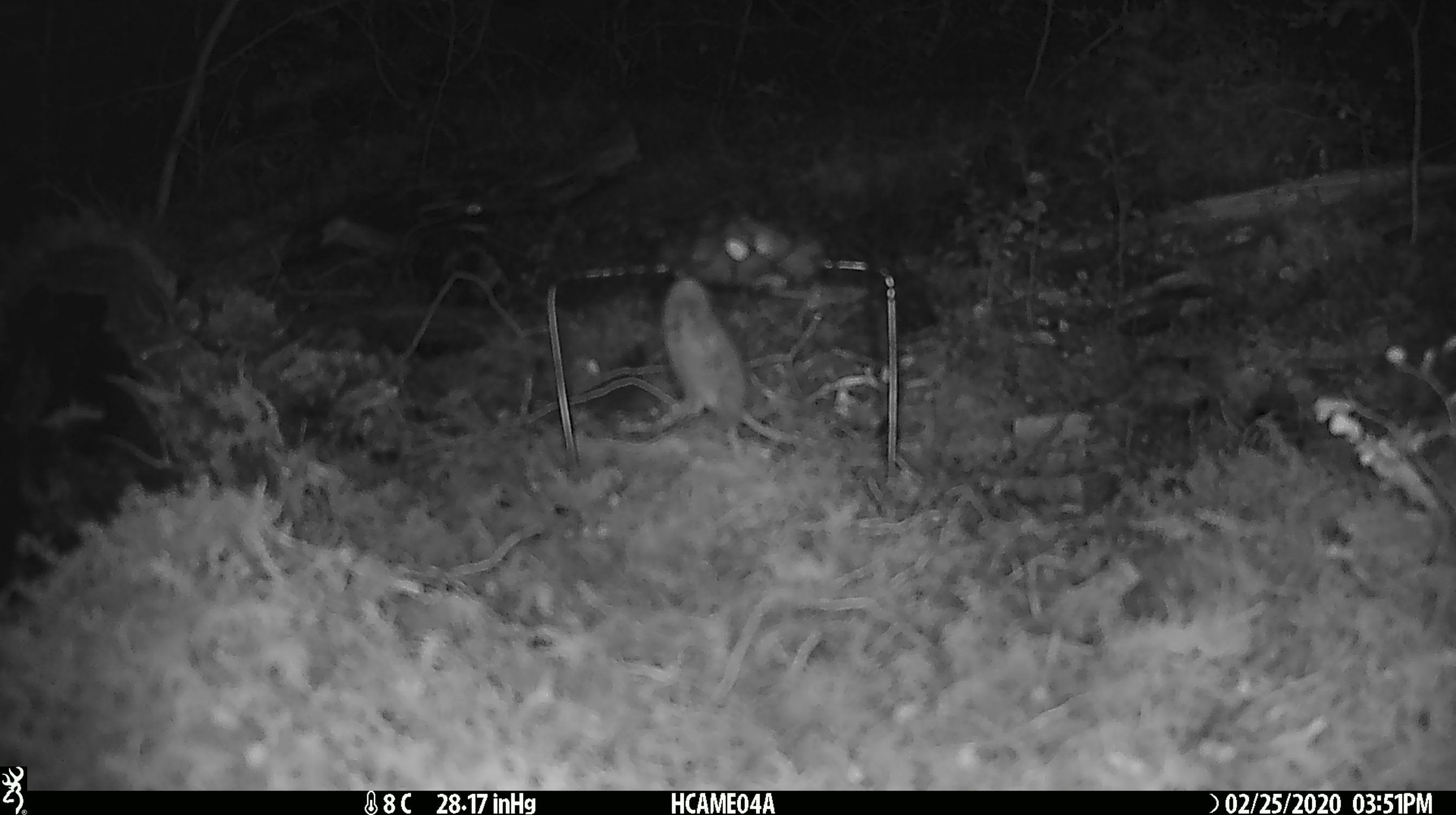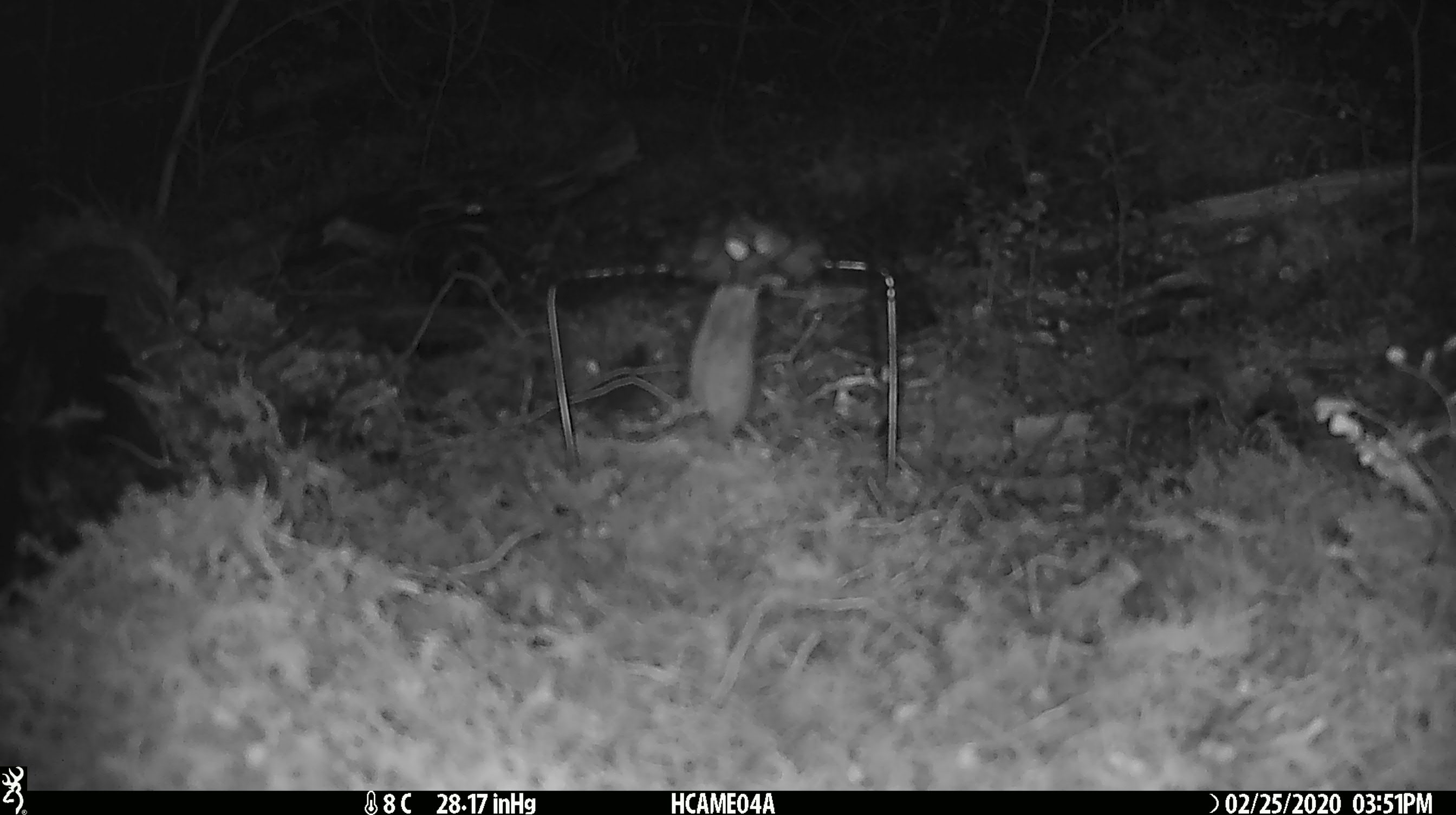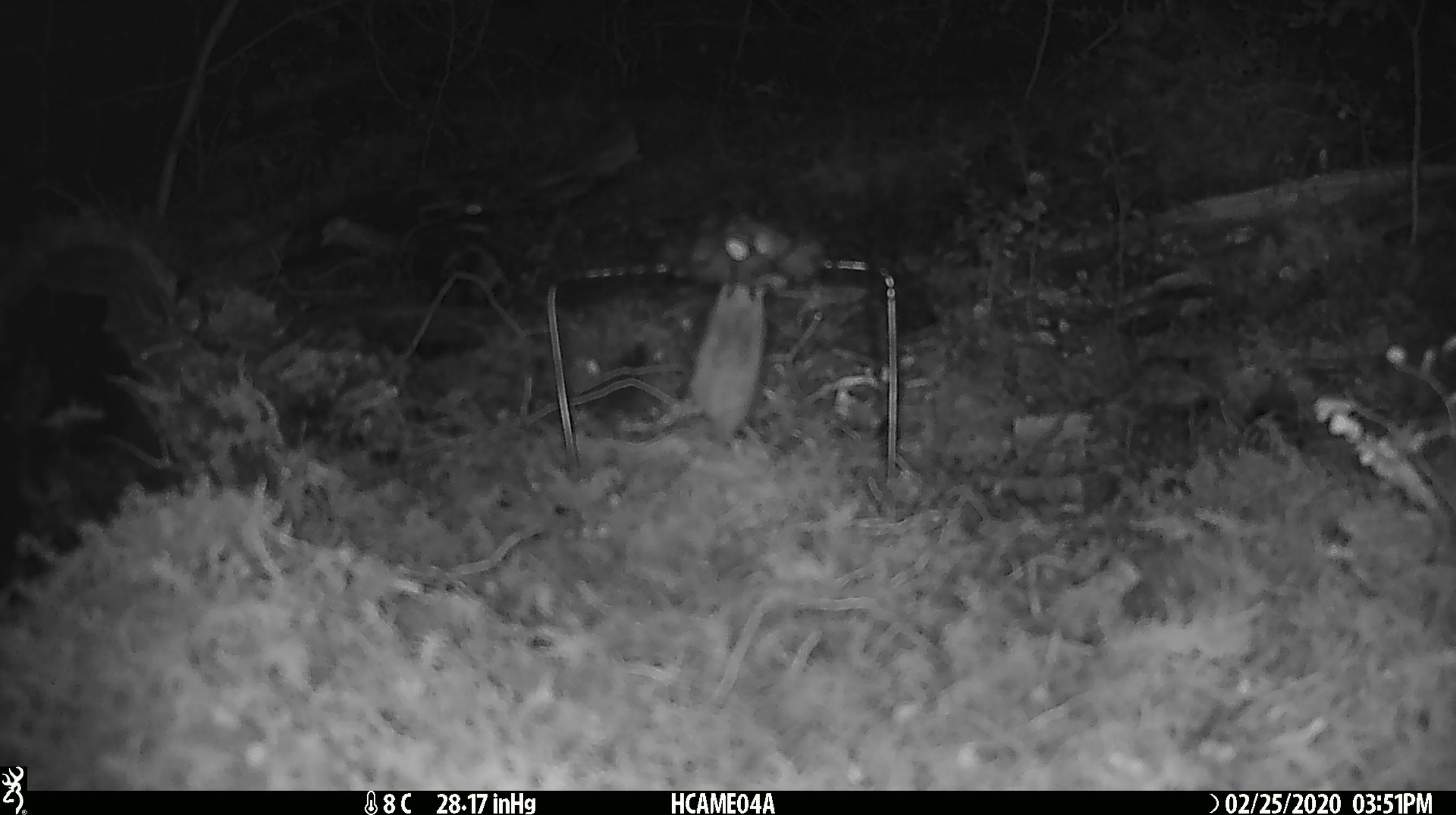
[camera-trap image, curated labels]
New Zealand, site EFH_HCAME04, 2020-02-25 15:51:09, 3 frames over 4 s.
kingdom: Animalia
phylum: Chordata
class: Mammalia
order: Rodentia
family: Muridae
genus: Mus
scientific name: Mus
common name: mouse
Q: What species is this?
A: Mouse (Mus).